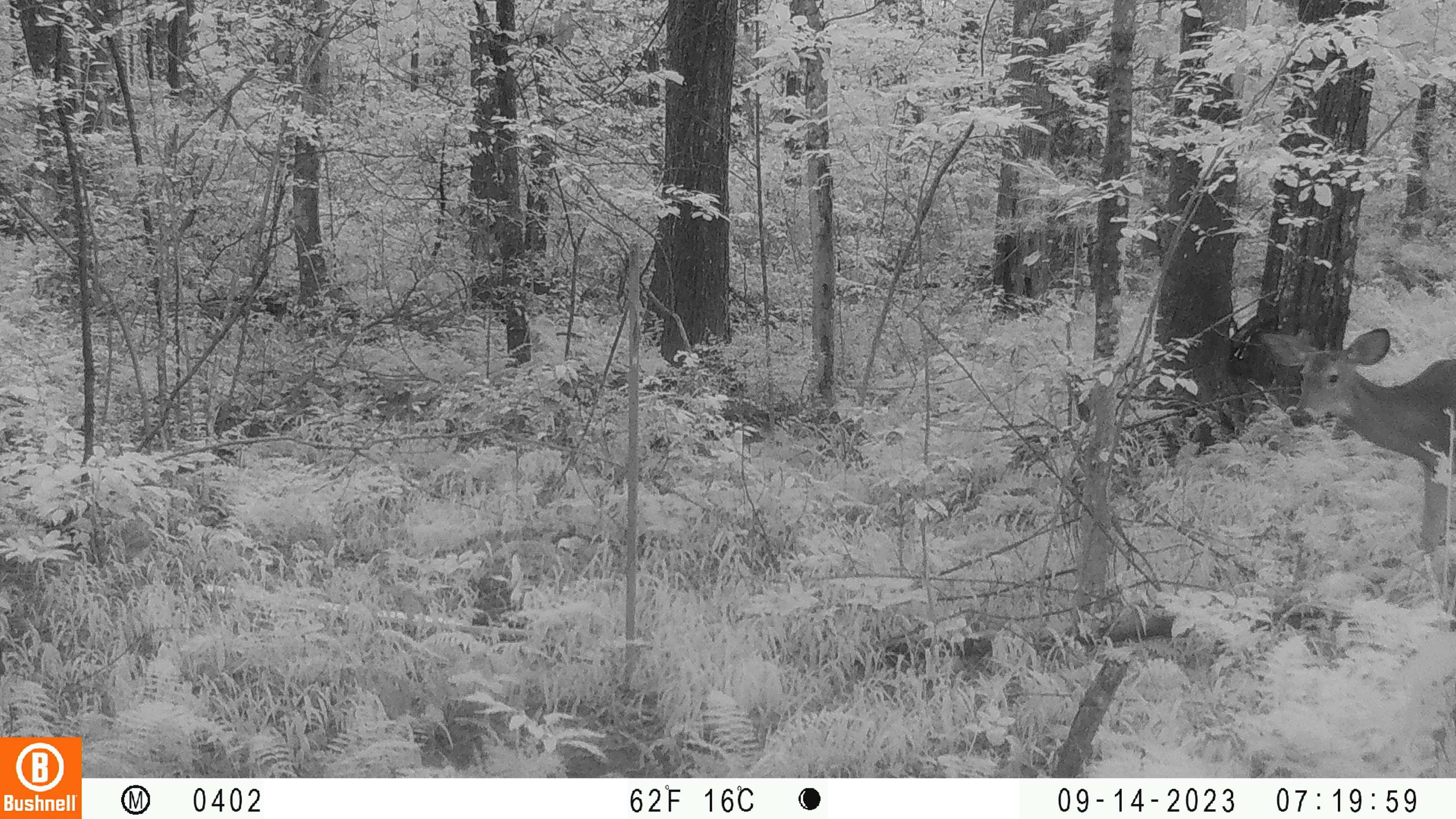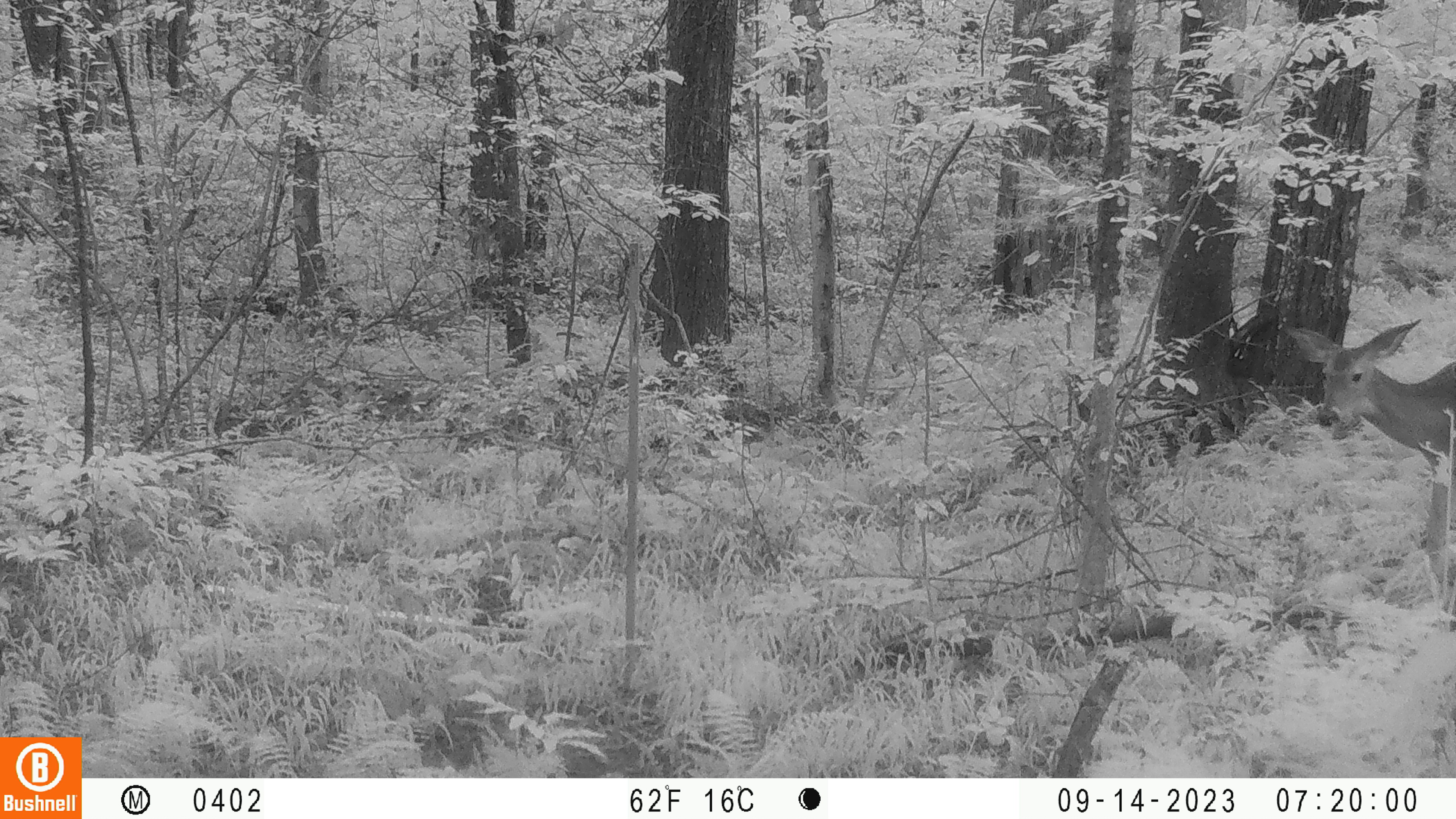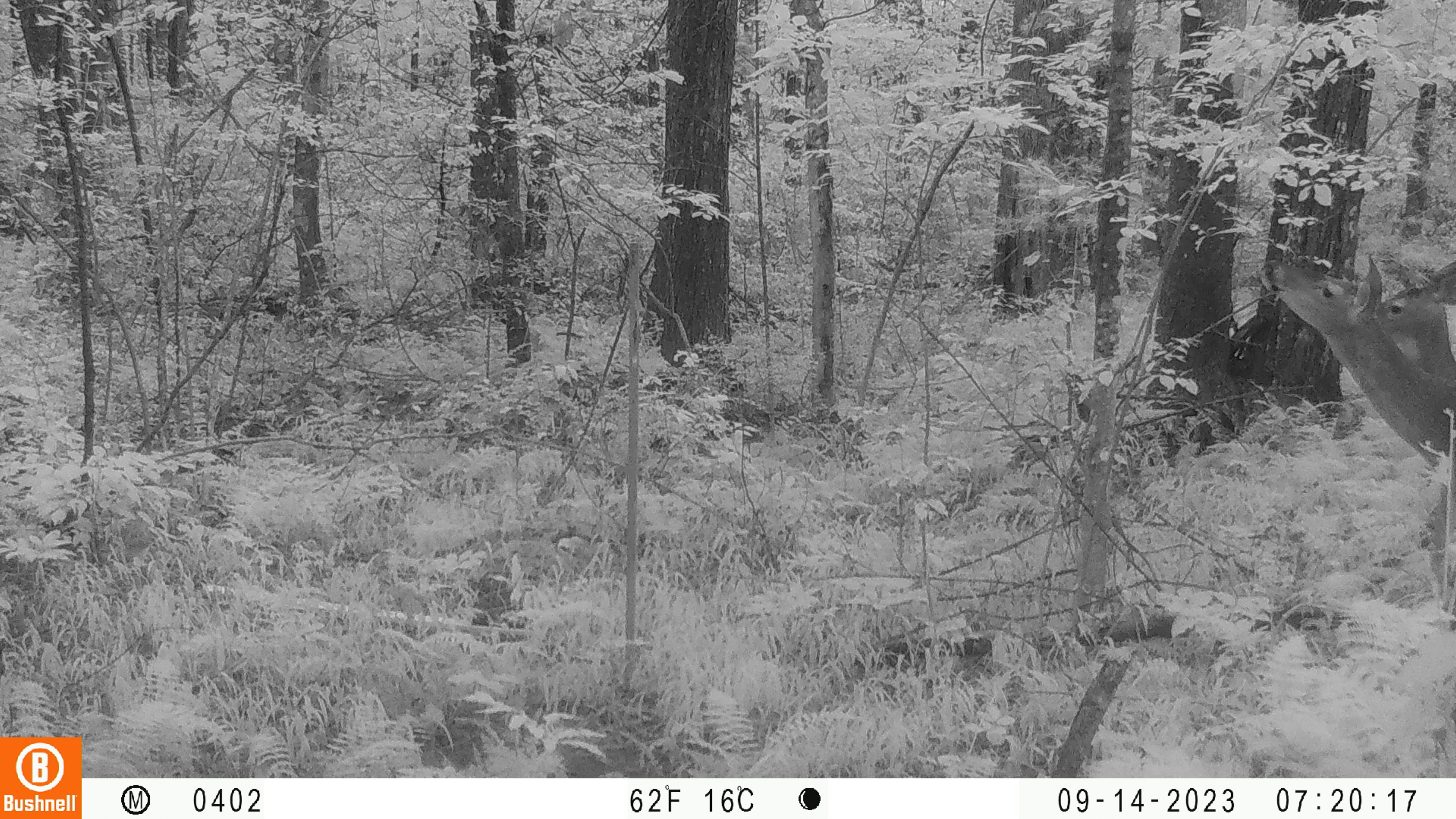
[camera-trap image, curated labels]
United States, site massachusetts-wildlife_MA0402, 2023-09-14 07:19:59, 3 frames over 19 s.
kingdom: Animalia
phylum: Chordata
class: Mammalia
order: Artiodactyla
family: Cervidae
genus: Odocoileus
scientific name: Odocoileus virginianus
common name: white-tailed deer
White-tailed deer (Odocoileus virginianus).